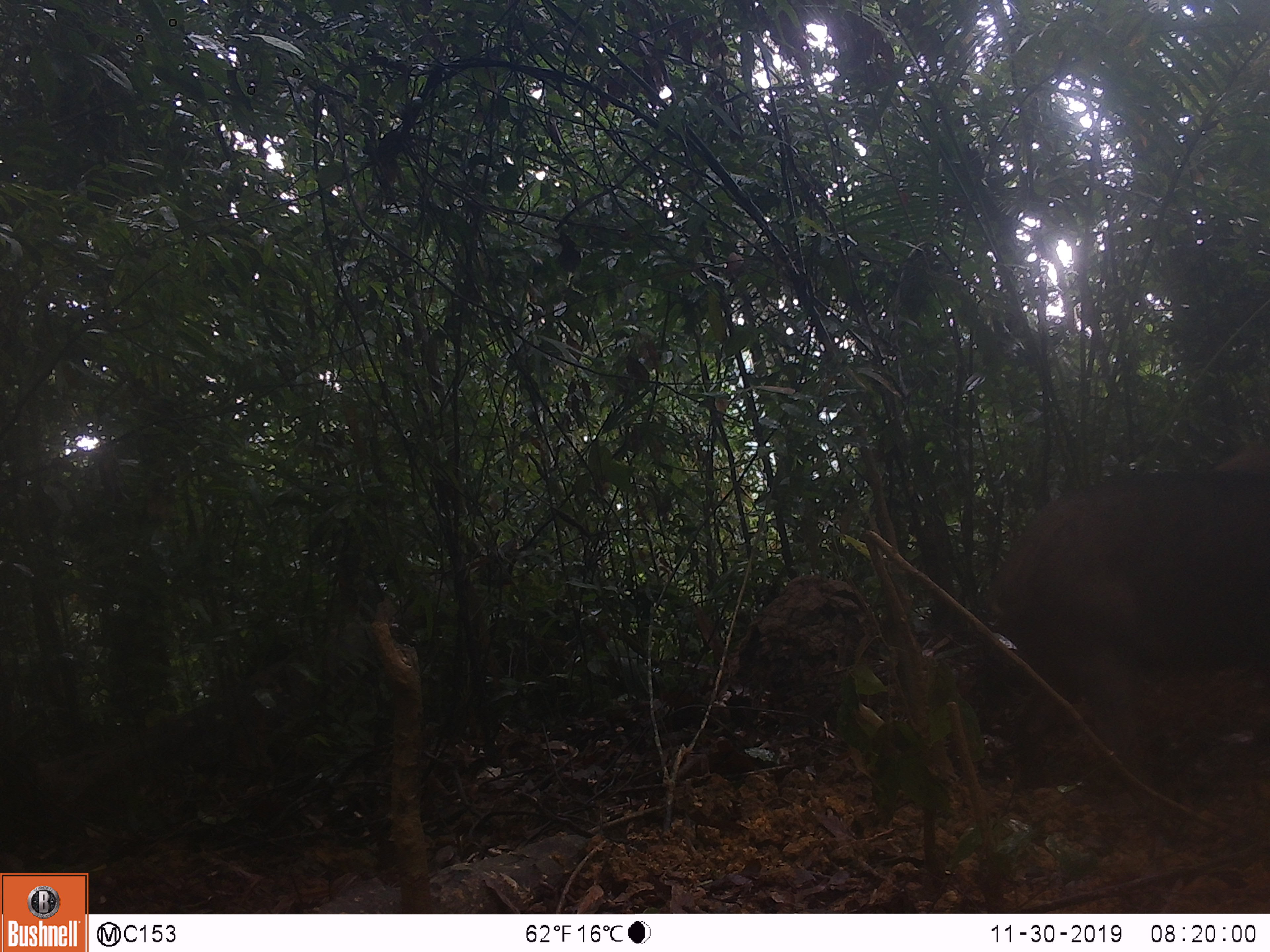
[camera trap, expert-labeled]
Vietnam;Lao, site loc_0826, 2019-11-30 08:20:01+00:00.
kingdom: Animalia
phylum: Chordata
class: Mammalia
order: Artiodactyla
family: Suidae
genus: Sus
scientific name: Sus scrofa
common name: eurasian wild pig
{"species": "eurasian wild pig (Sus scrofa)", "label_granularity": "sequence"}